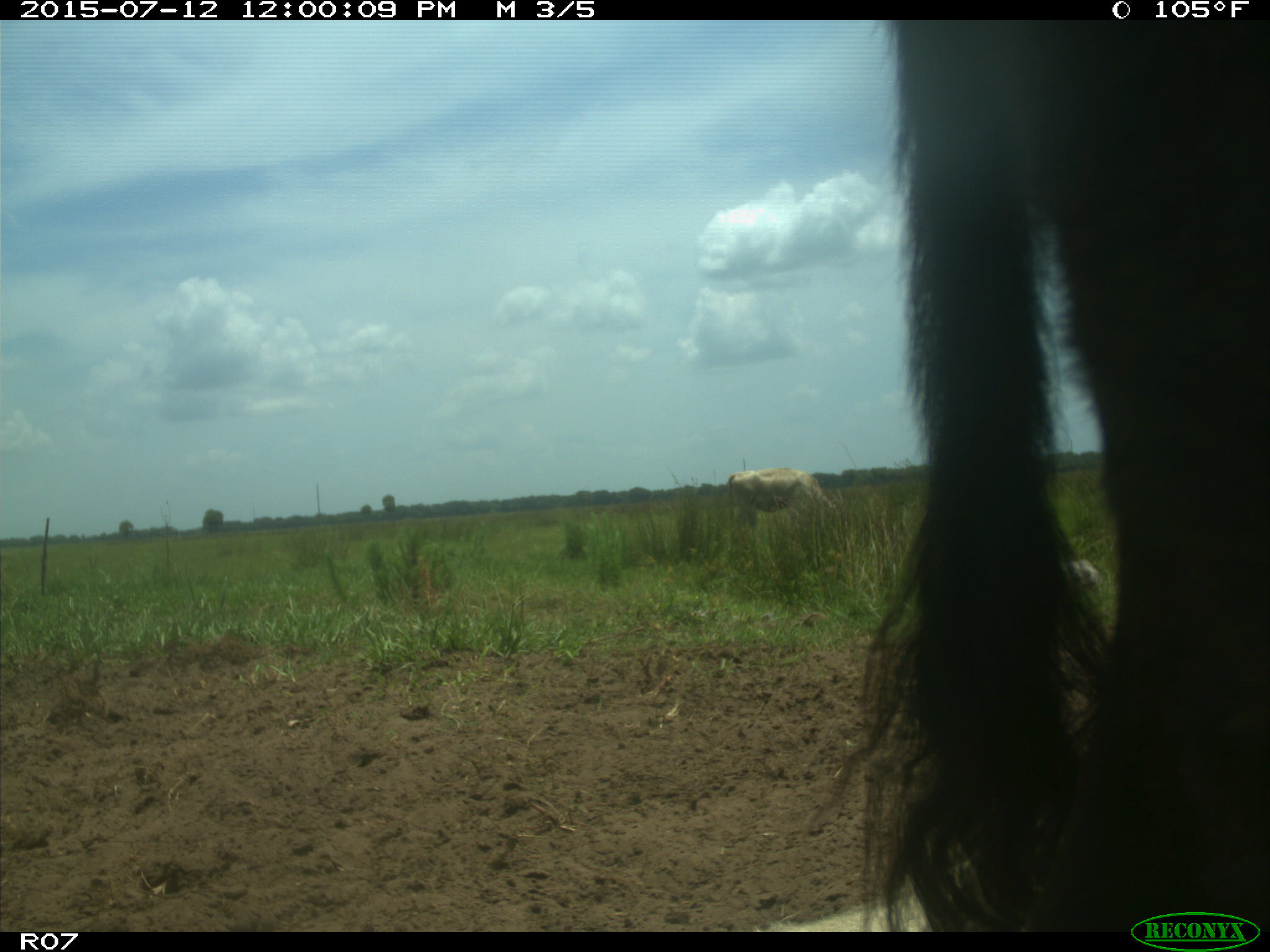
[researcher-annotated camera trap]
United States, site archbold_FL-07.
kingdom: Animalia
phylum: Chordata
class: Mammalia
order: Artiodactyla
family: Bovidae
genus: Bos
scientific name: Bos taurus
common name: domestic cow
Bos taurus (domestic cow).